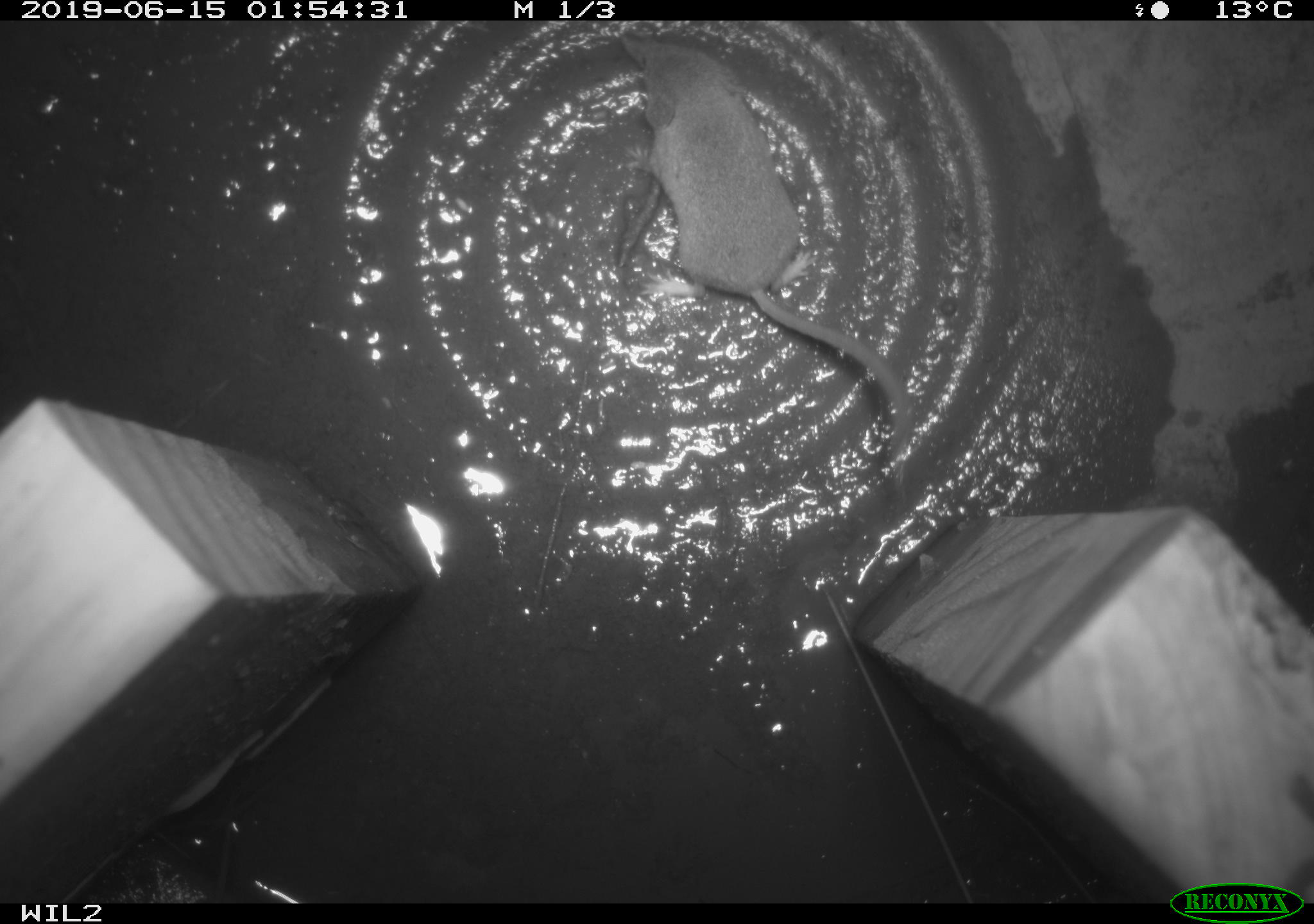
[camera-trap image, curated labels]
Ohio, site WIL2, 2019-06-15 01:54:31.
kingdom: Animalia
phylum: Chordata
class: Mammalia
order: Eulipotyphla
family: Soricidae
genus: Sorex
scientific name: Sorex cinereus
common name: masked shrew